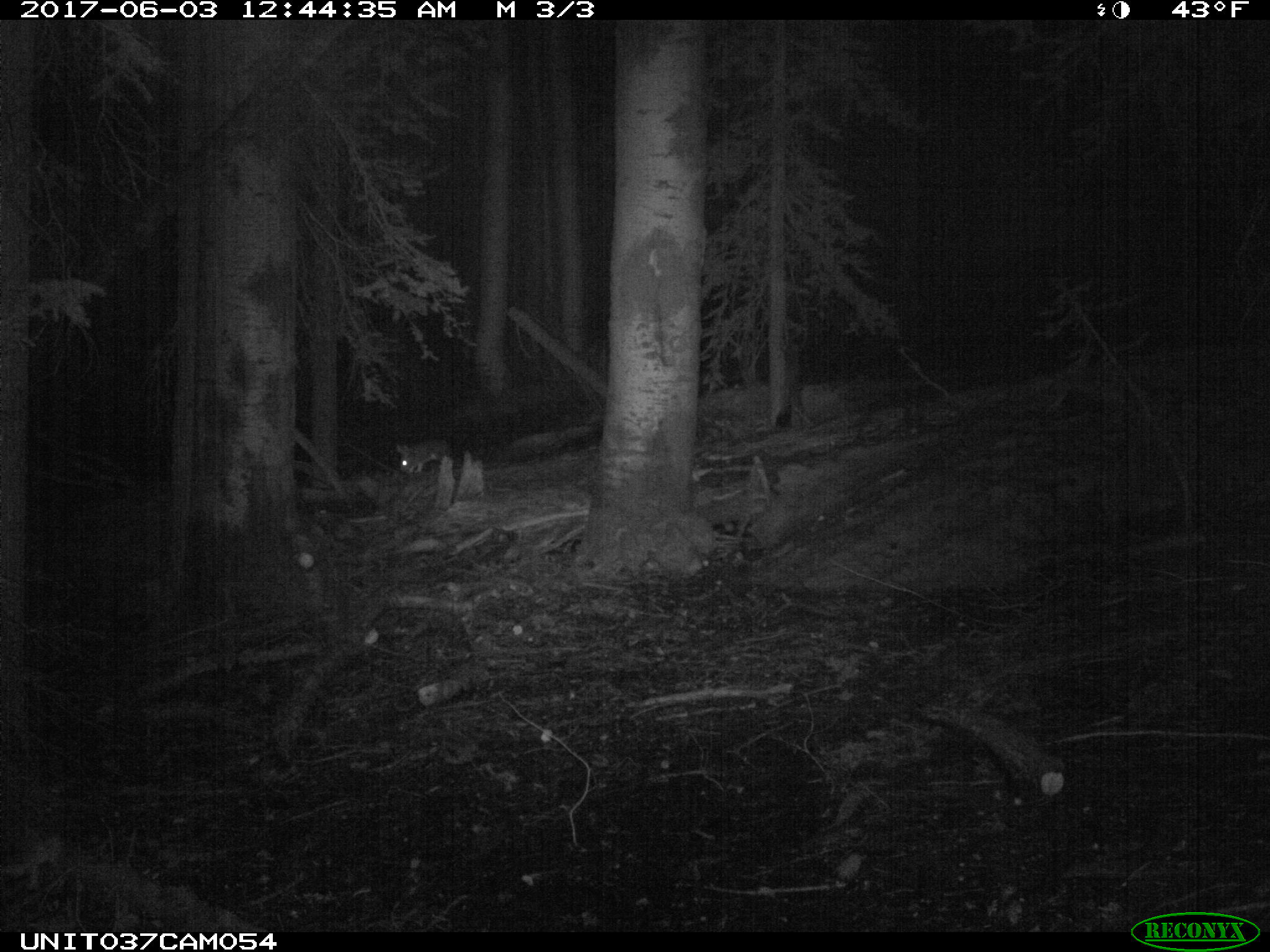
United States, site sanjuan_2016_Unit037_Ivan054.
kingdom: Animalia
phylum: Chordata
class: Mammalia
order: Lagomorpha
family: Leporidae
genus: Lepus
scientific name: Lepus americanus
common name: snowshoe hare